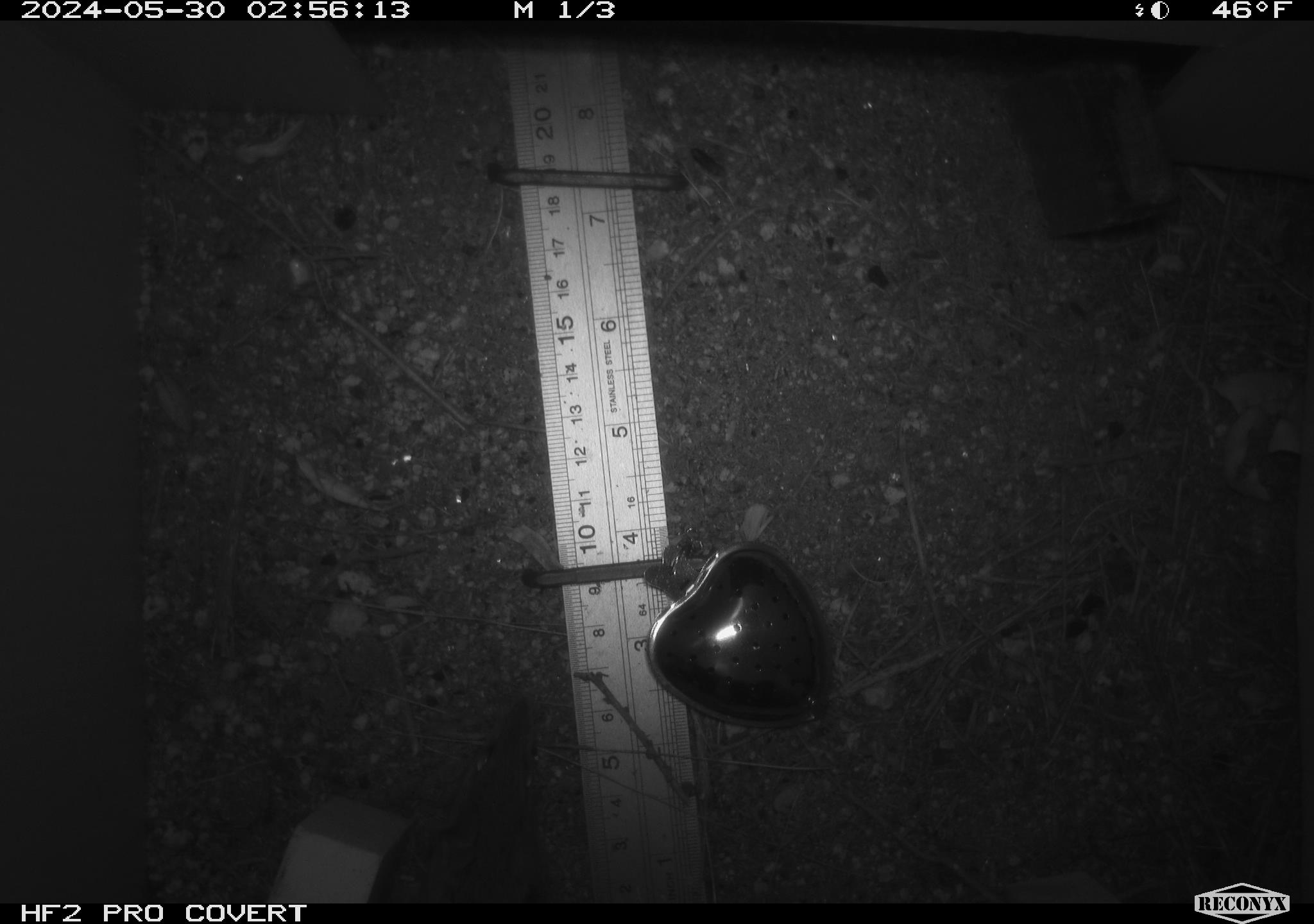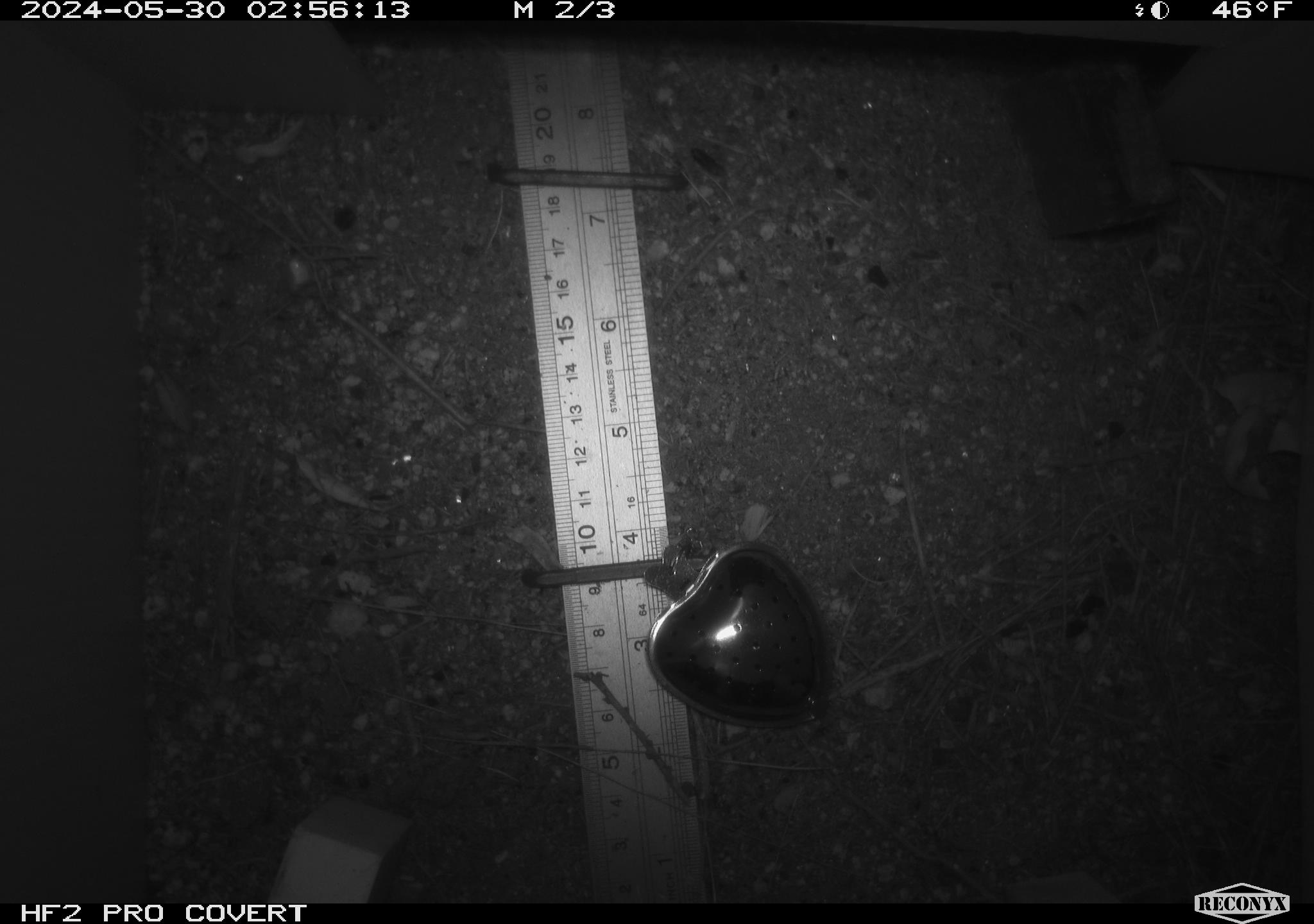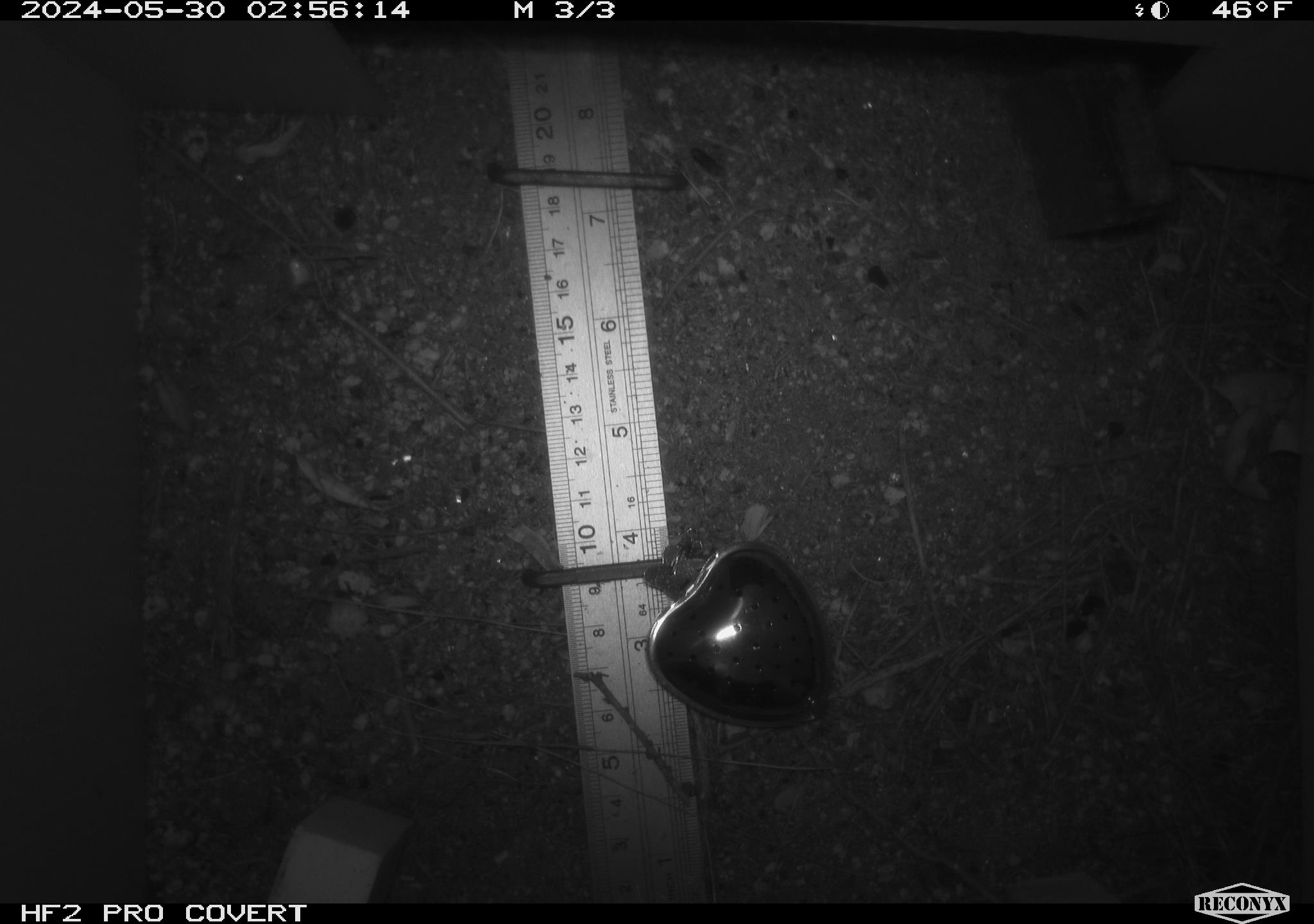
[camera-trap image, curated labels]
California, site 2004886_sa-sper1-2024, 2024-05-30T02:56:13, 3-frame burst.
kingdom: Animalia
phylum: Chordata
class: Mammalia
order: Rodentia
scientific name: Rodentia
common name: mouse species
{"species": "mouse species (Rodentia)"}